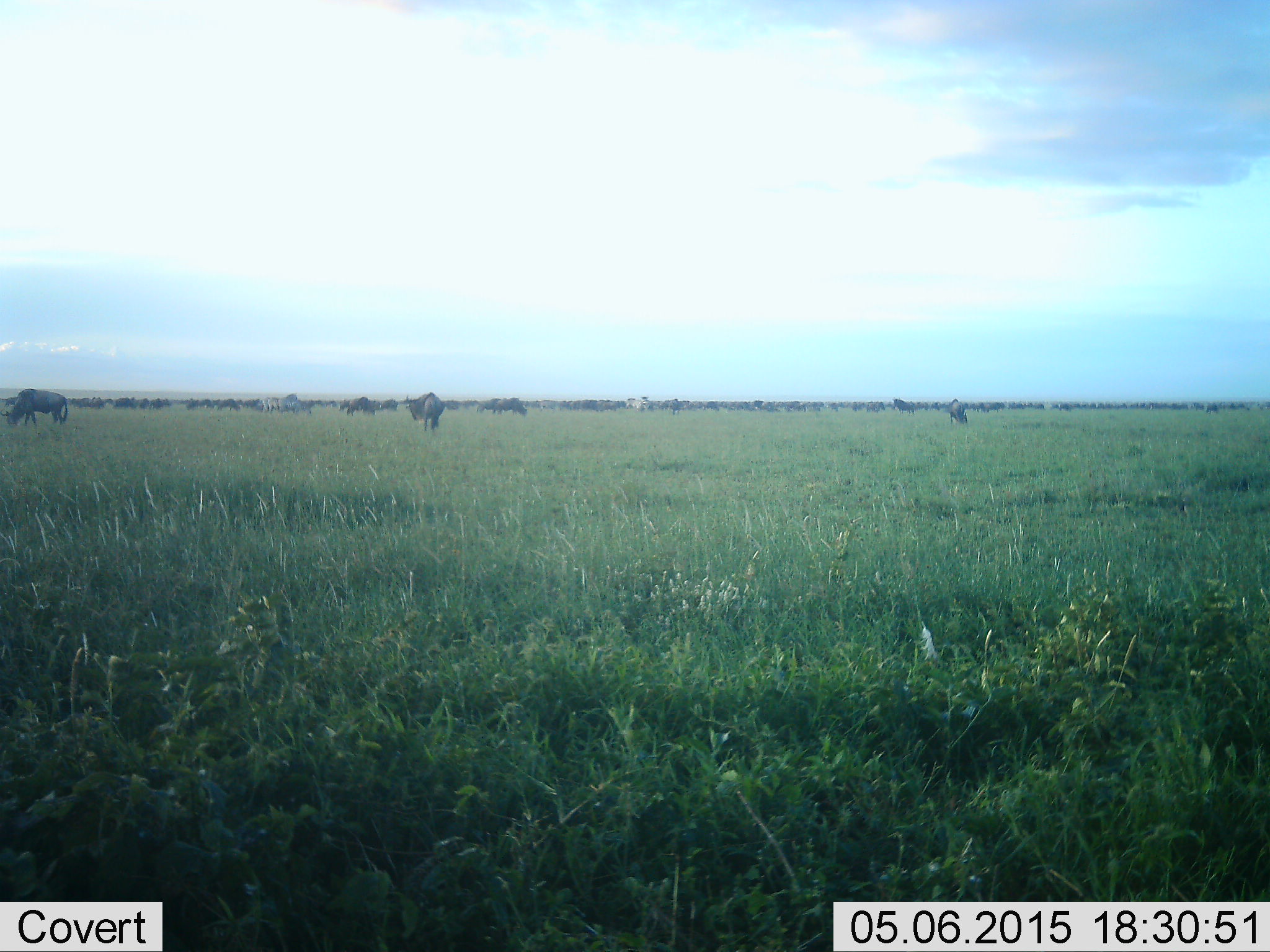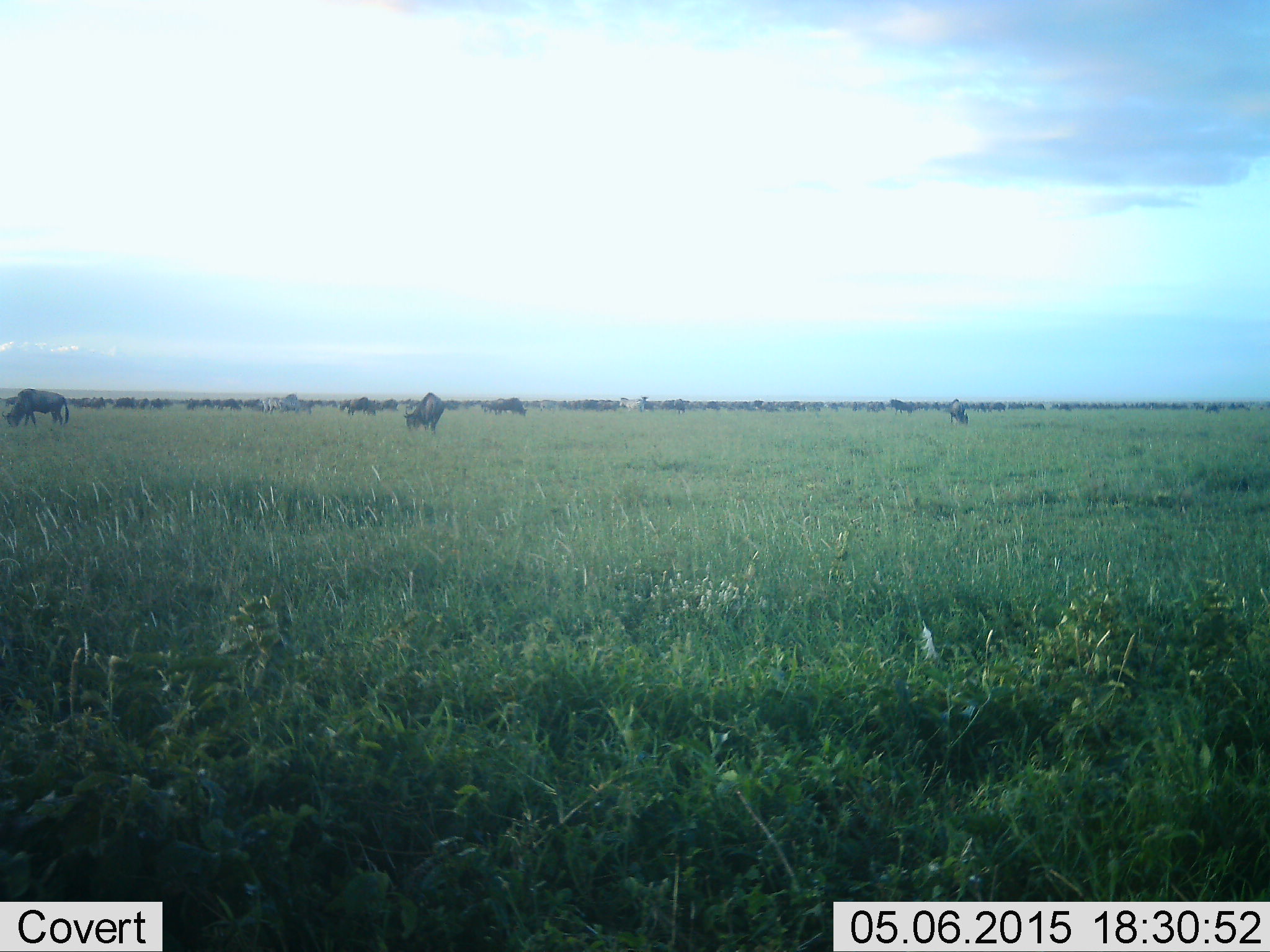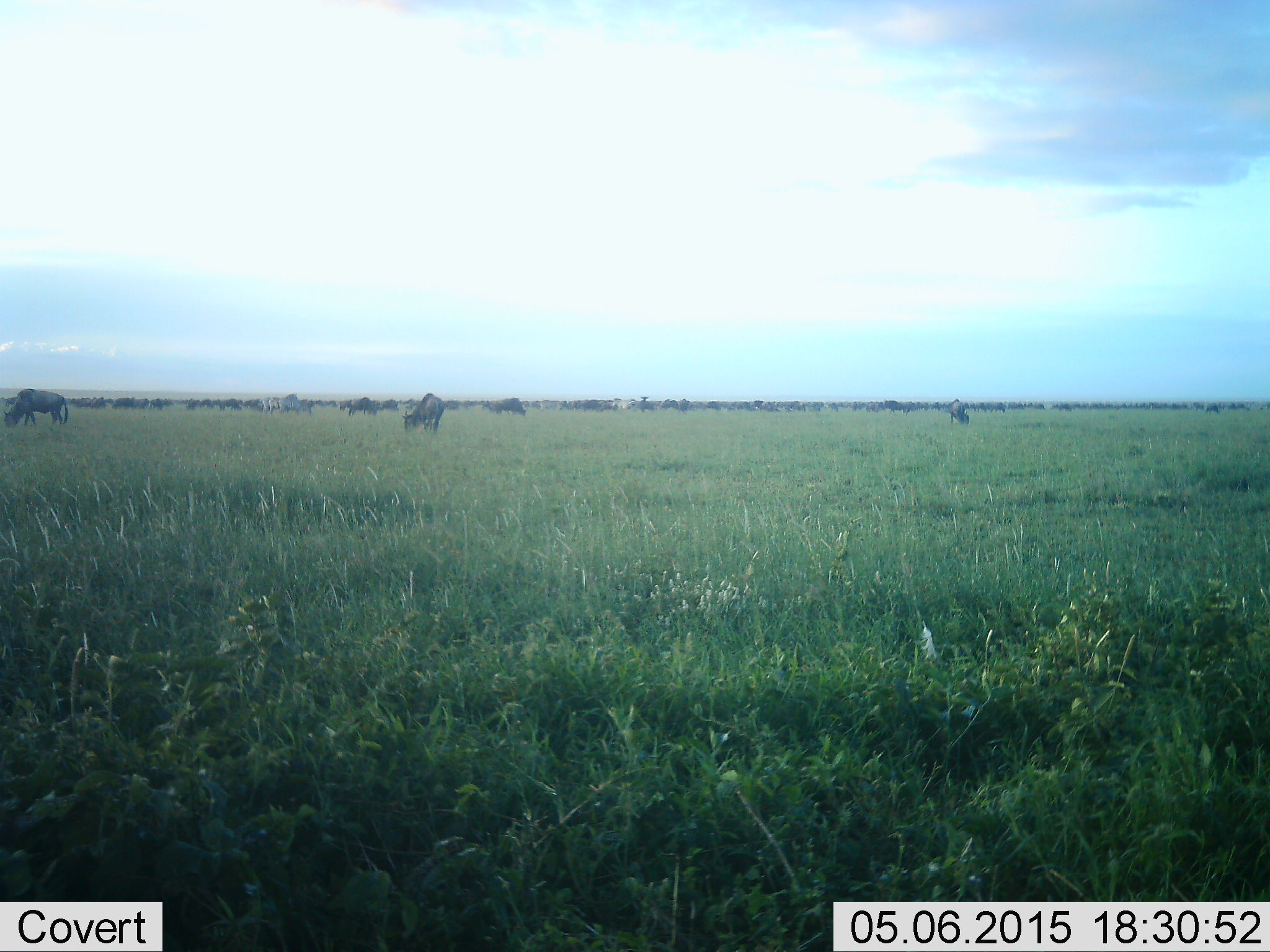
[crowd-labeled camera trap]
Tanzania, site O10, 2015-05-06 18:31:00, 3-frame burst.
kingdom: Animalia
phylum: Chordata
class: Mammalia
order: Artiodactyla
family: Bovidae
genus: Connochaetes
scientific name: Connochaetes taurinus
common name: blue wildebeest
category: wildebeest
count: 51+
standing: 71%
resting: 14%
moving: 50%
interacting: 0%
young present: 0%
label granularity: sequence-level